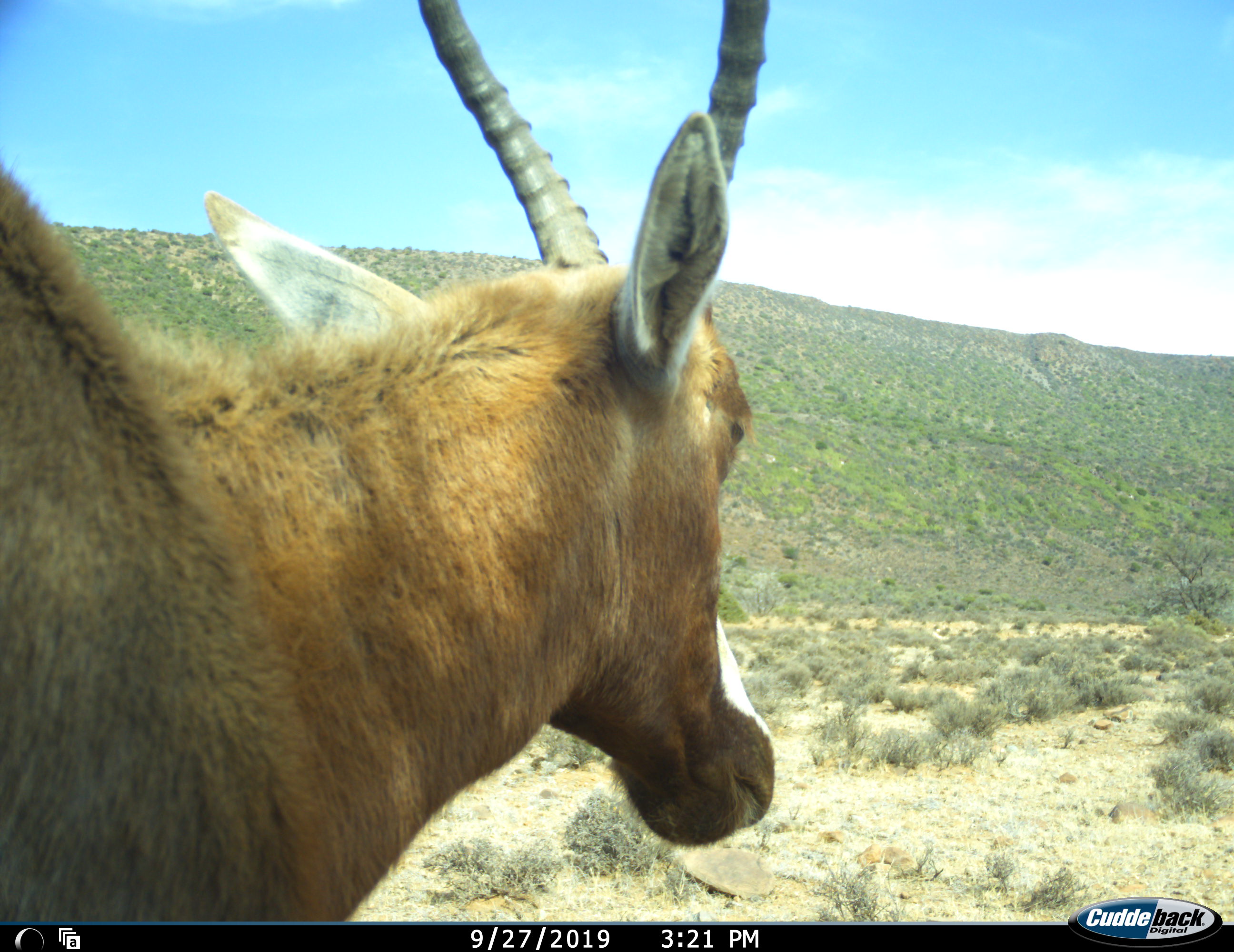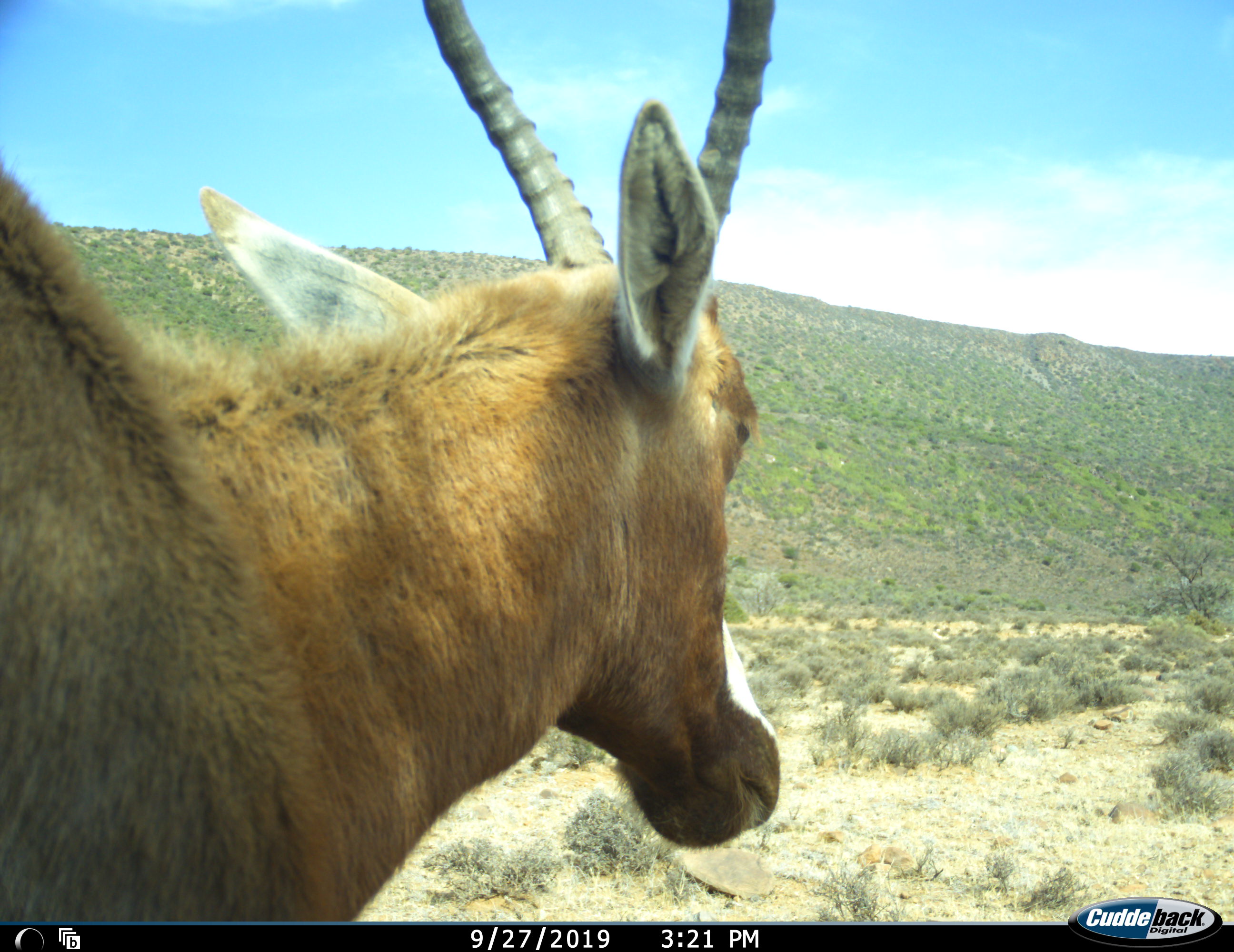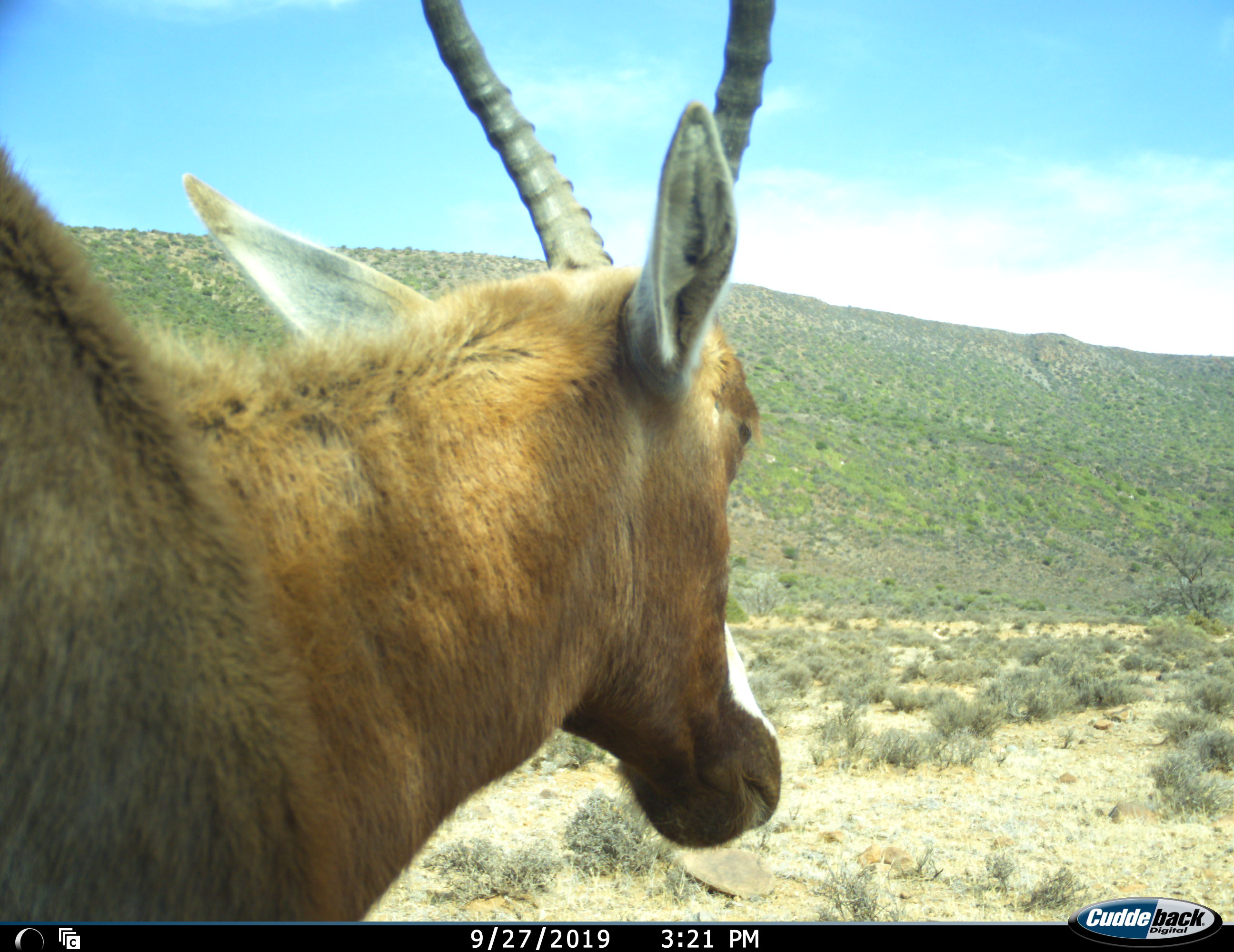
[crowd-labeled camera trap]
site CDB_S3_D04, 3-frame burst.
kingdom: Animalia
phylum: Chordata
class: Mammalia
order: Artiodactyla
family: Bovidae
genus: Damaliscus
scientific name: Damaliscus pygargus phillipsi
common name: blesbok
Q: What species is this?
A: Blesbok (Damaliscus pygargus phillipsi).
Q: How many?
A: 1.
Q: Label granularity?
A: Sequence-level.